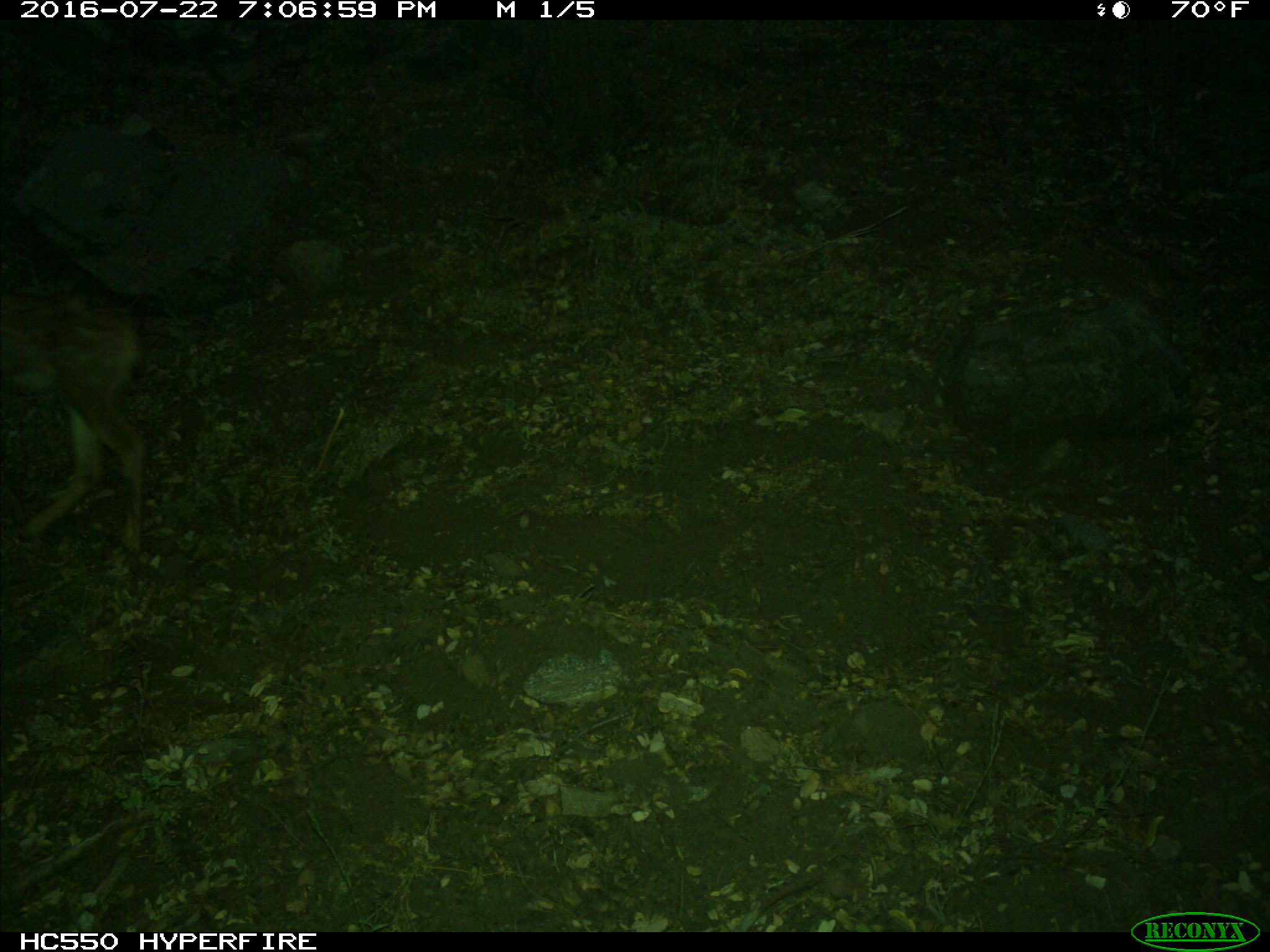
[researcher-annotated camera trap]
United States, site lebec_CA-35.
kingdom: Animalia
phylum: Chordata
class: Mammalia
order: Artiodactyla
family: Cervidae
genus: Odocoileus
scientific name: Odocoileus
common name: deer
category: unidentified deer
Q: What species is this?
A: Unidentified deer (deer) (Odocoileus).